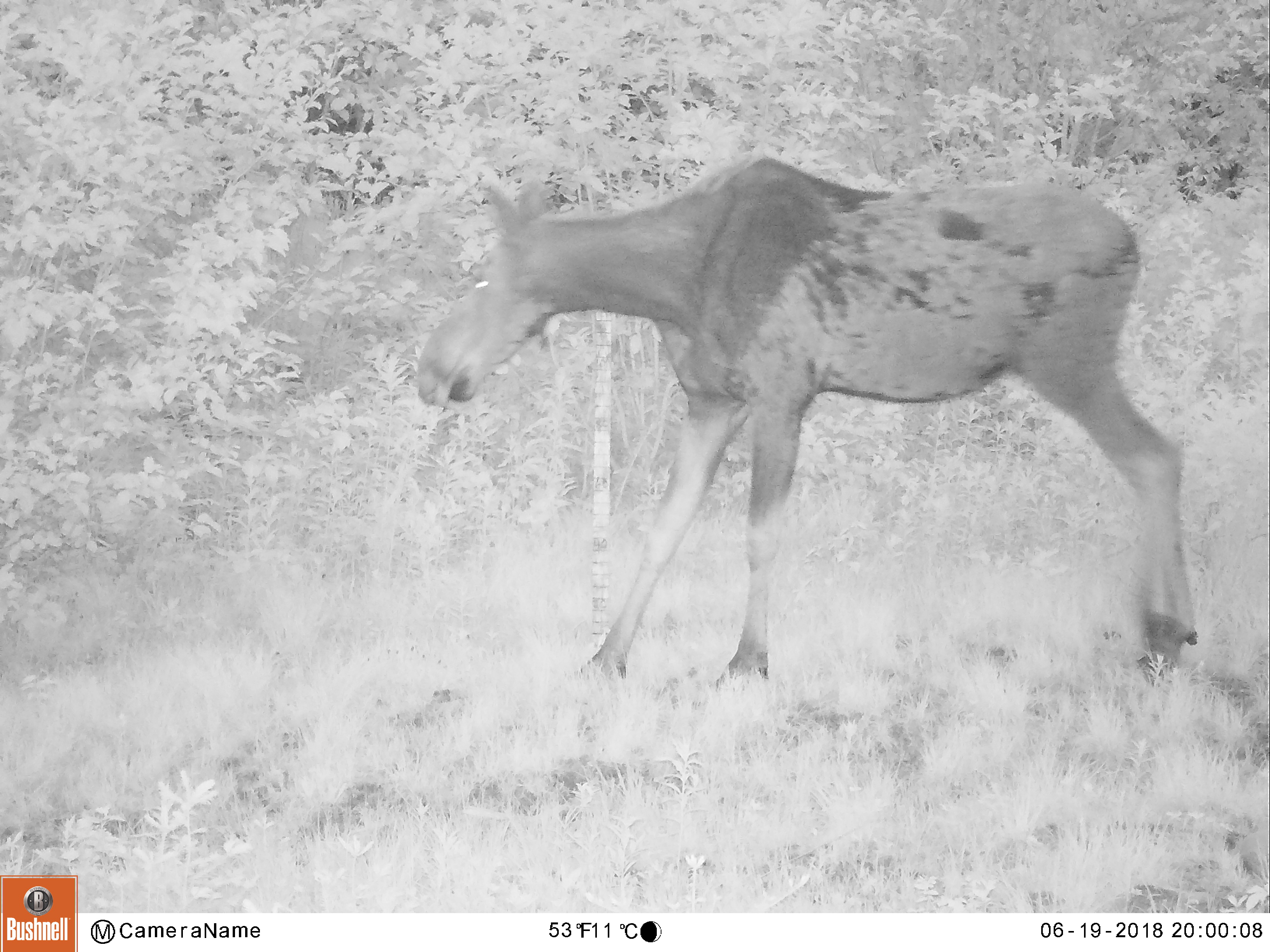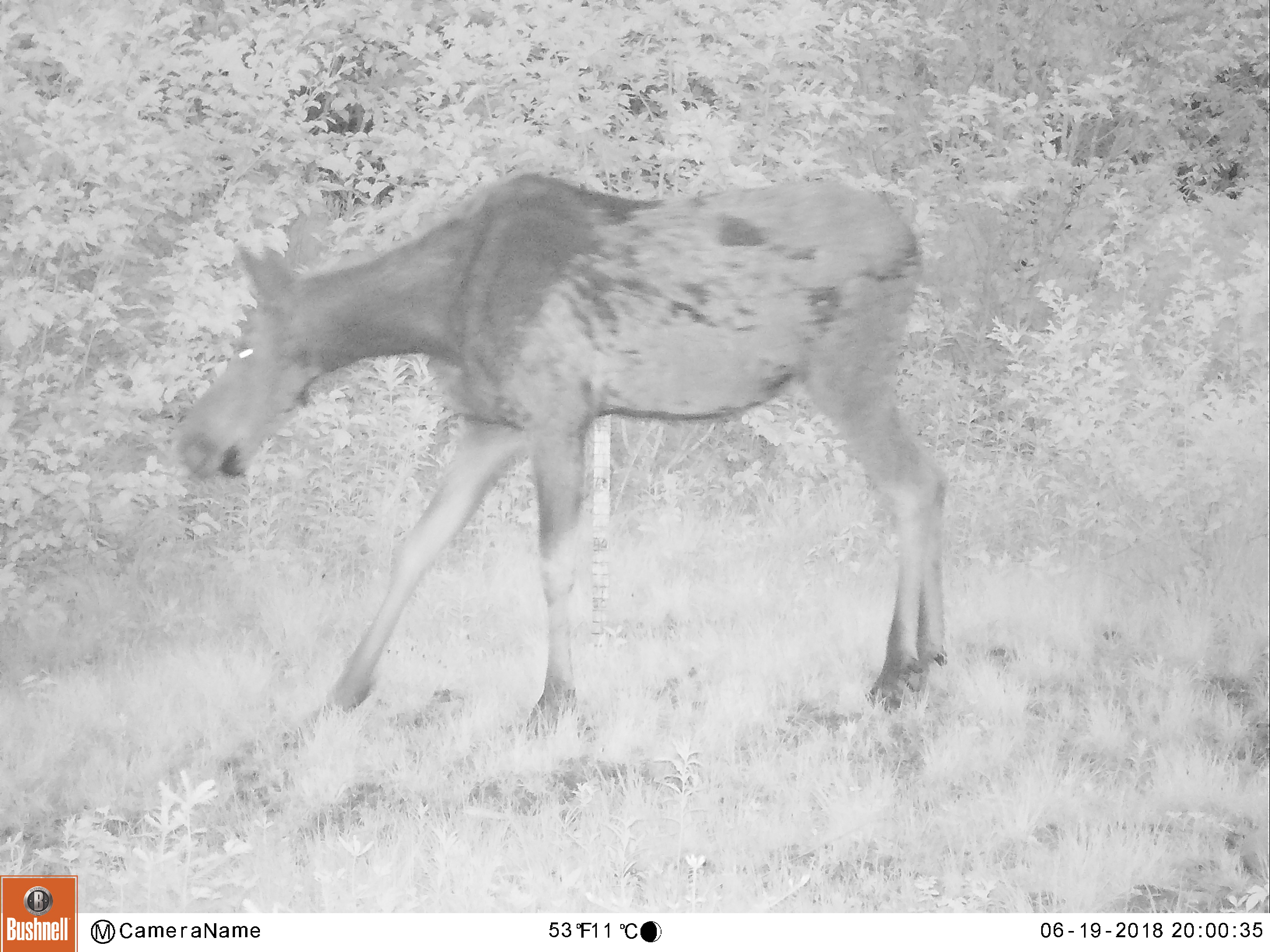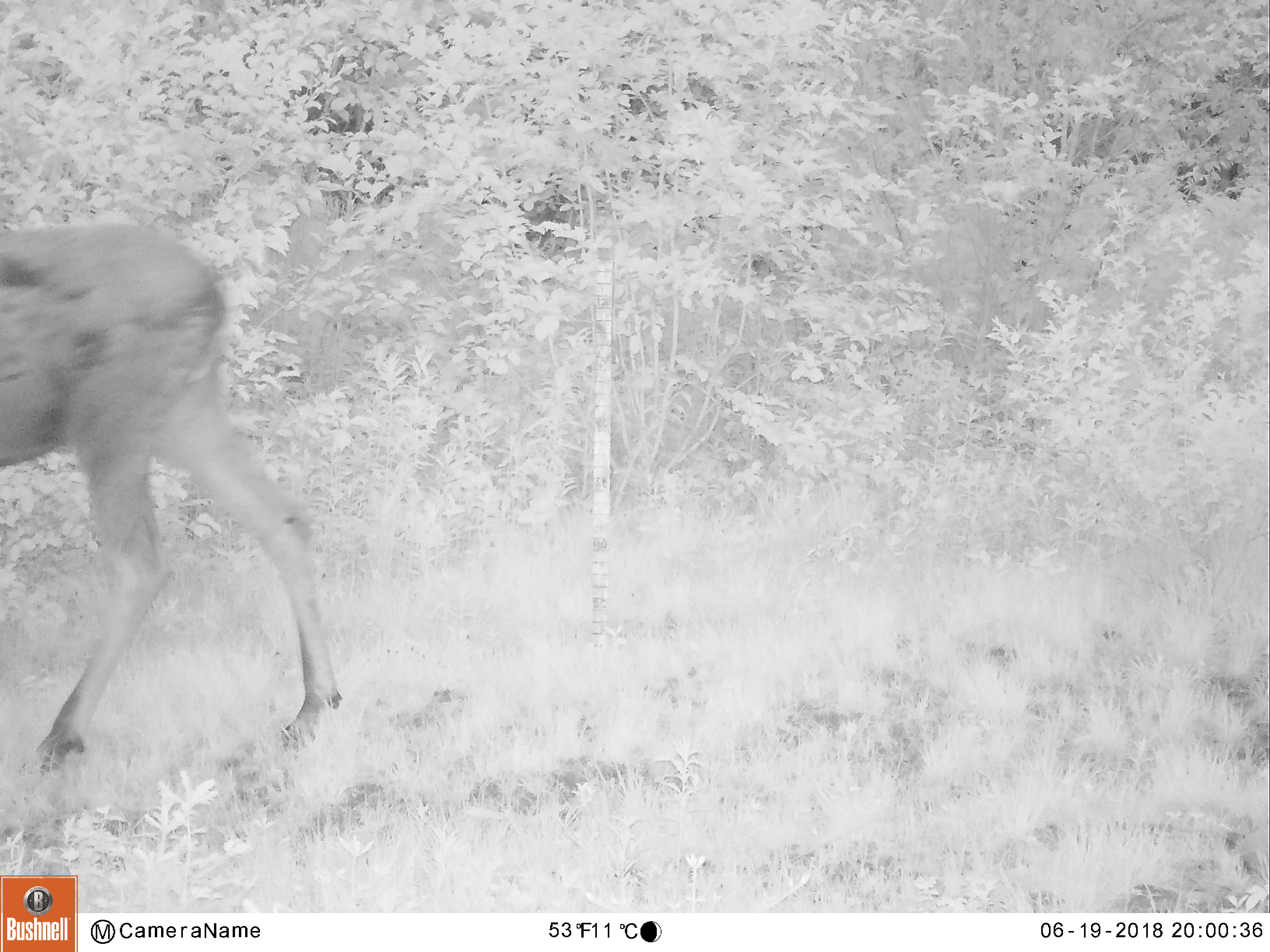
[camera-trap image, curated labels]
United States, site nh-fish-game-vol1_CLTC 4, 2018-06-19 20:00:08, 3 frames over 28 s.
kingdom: Animalia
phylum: Chordata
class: Mammalia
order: Artiodactyla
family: Cervidae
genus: Alces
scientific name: Alces alces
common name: moose